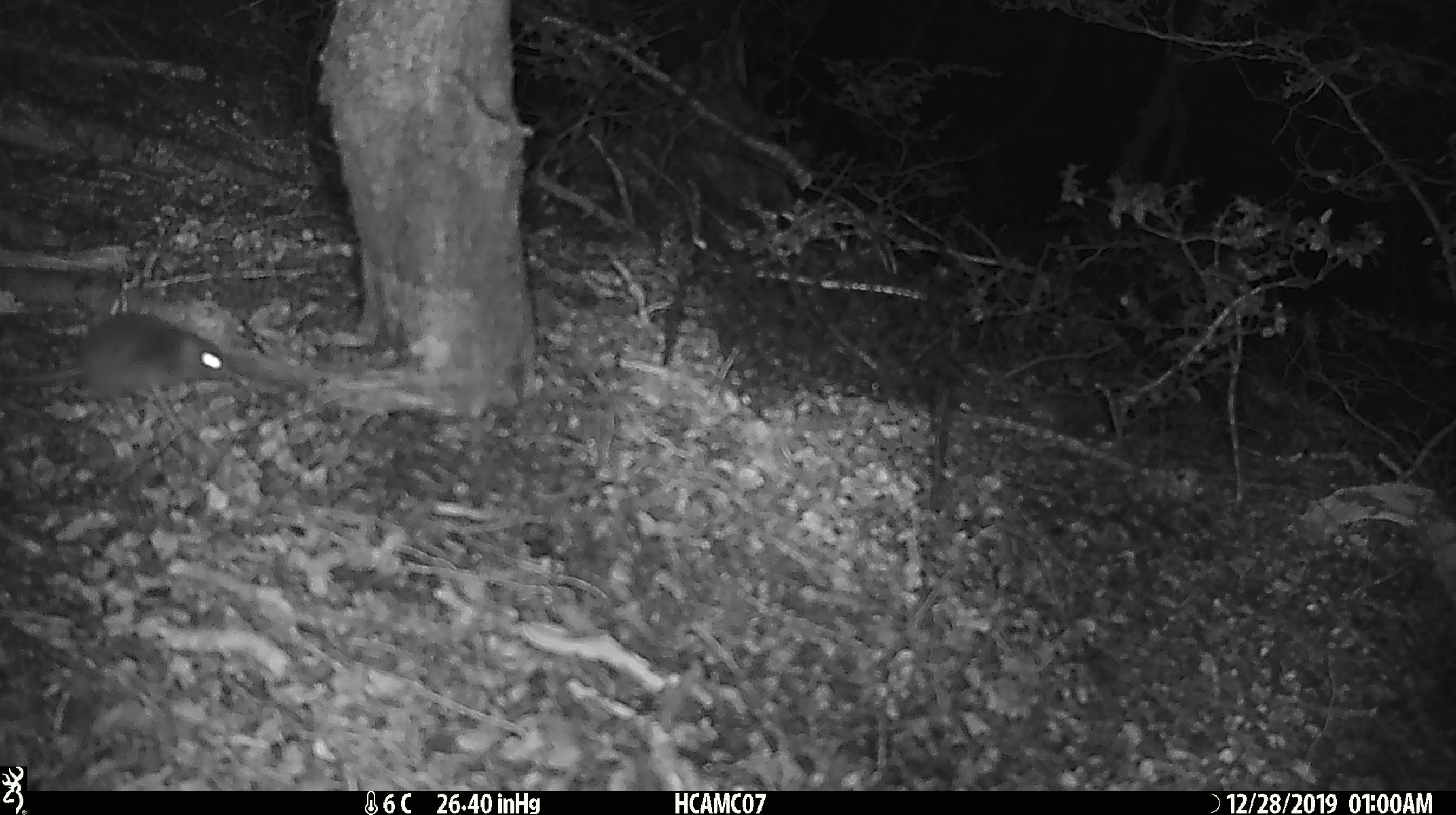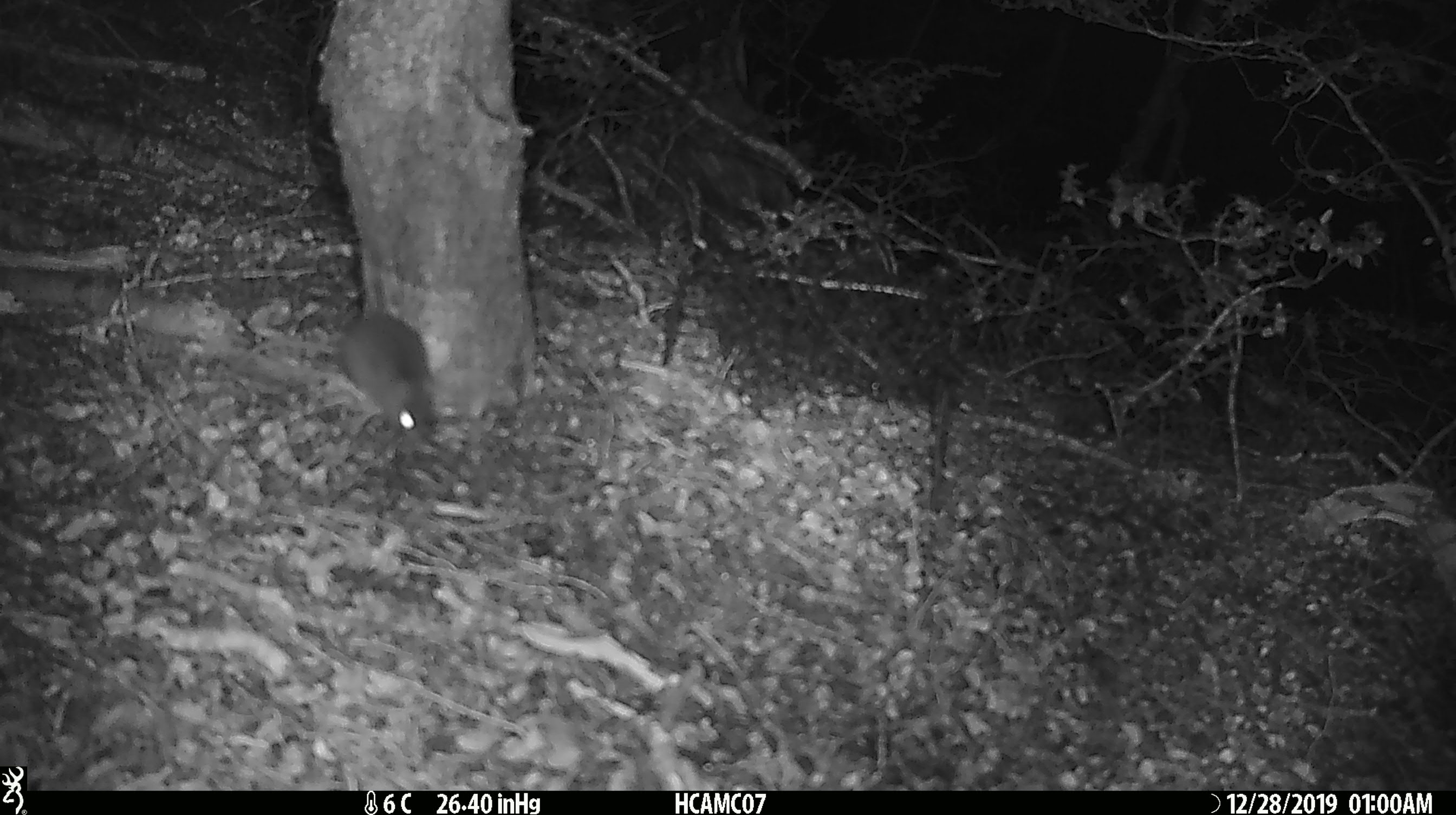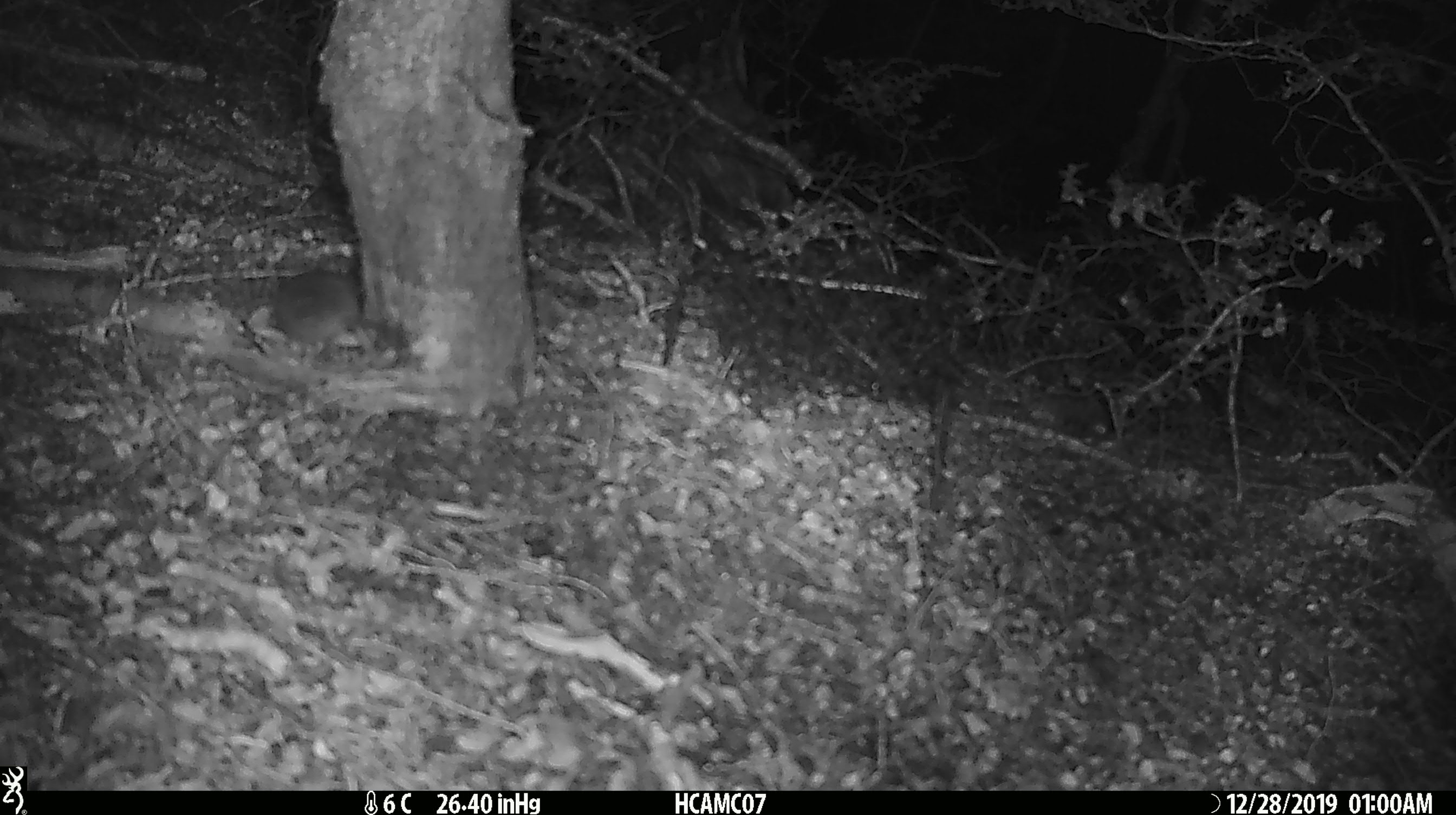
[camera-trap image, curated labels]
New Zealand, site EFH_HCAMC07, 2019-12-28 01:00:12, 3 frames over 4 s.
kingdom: Animalia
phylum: Chordata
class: Mammalia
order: Rodentia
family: Muridae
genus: Mus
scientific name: Mus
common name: mouse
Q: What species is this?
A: Mouse (Mus).